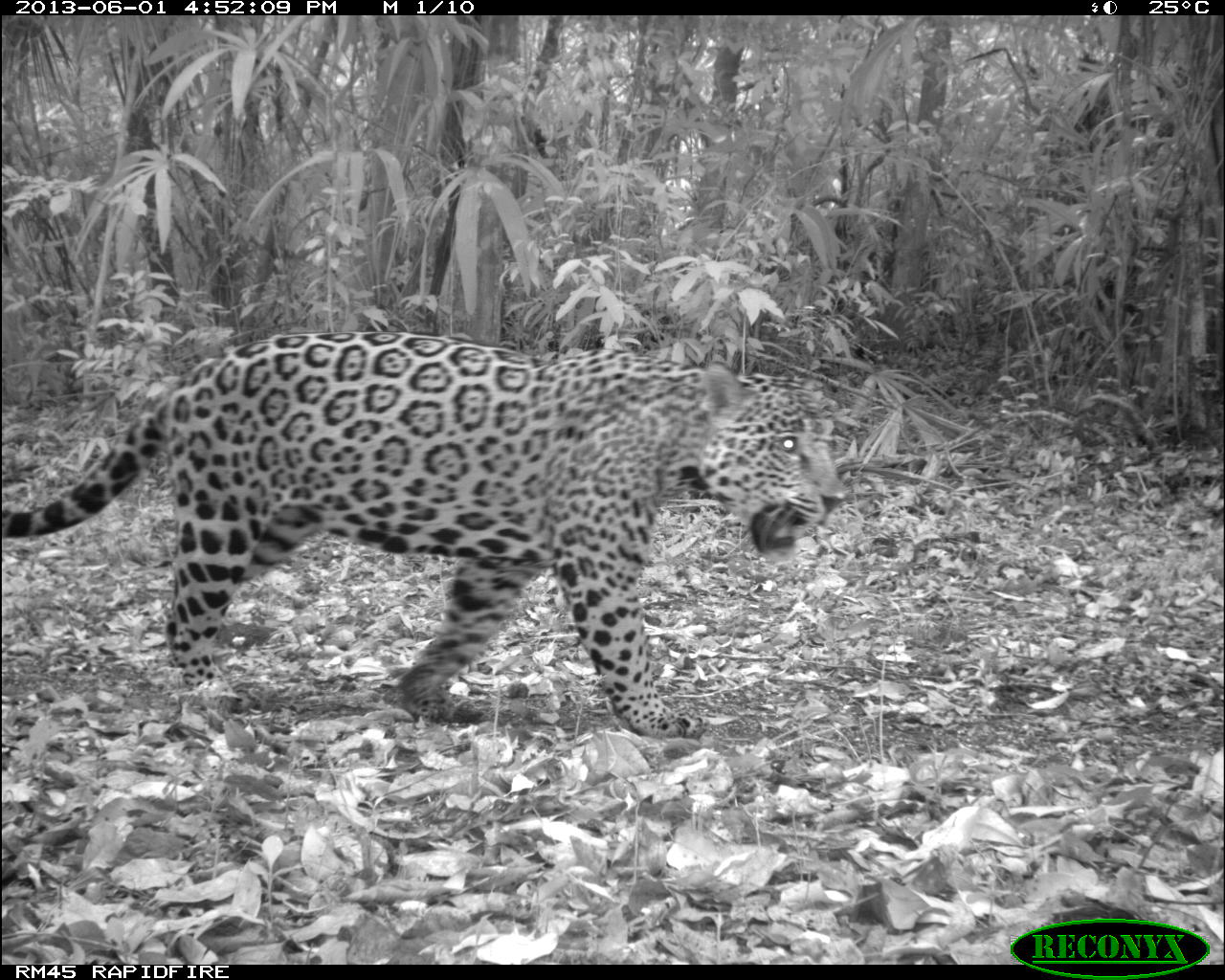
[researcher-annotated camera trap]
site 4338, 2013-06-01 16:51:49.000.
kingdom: Animalia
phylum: Chordata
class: Mammalia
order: Carnivora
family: Felidae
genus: Panthera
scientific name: Panthera onca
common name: jaguar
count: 1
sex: male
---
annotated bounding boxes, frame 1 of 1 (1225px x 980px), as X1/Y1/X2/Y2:
panthera onca: 0/328/845/741